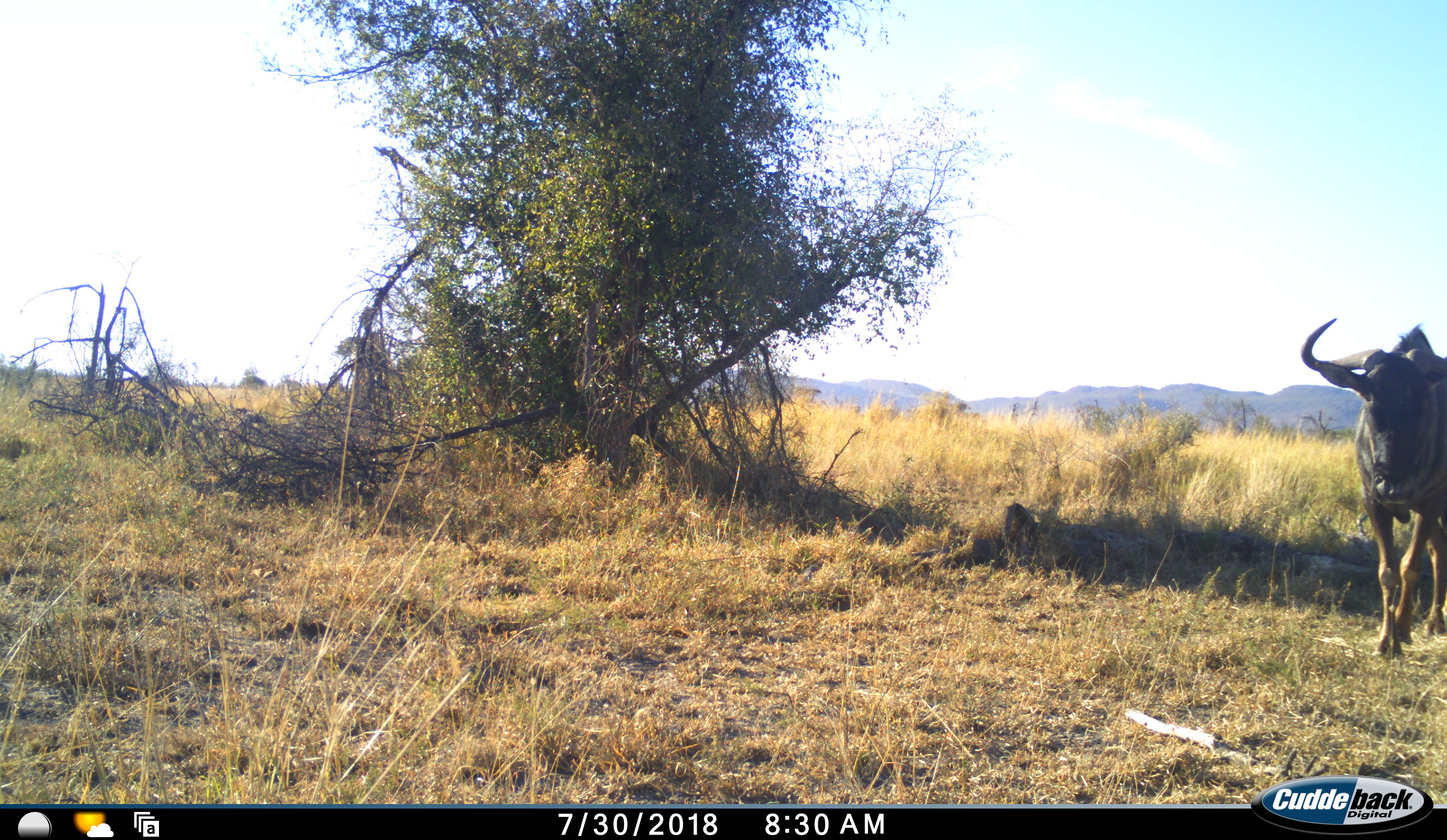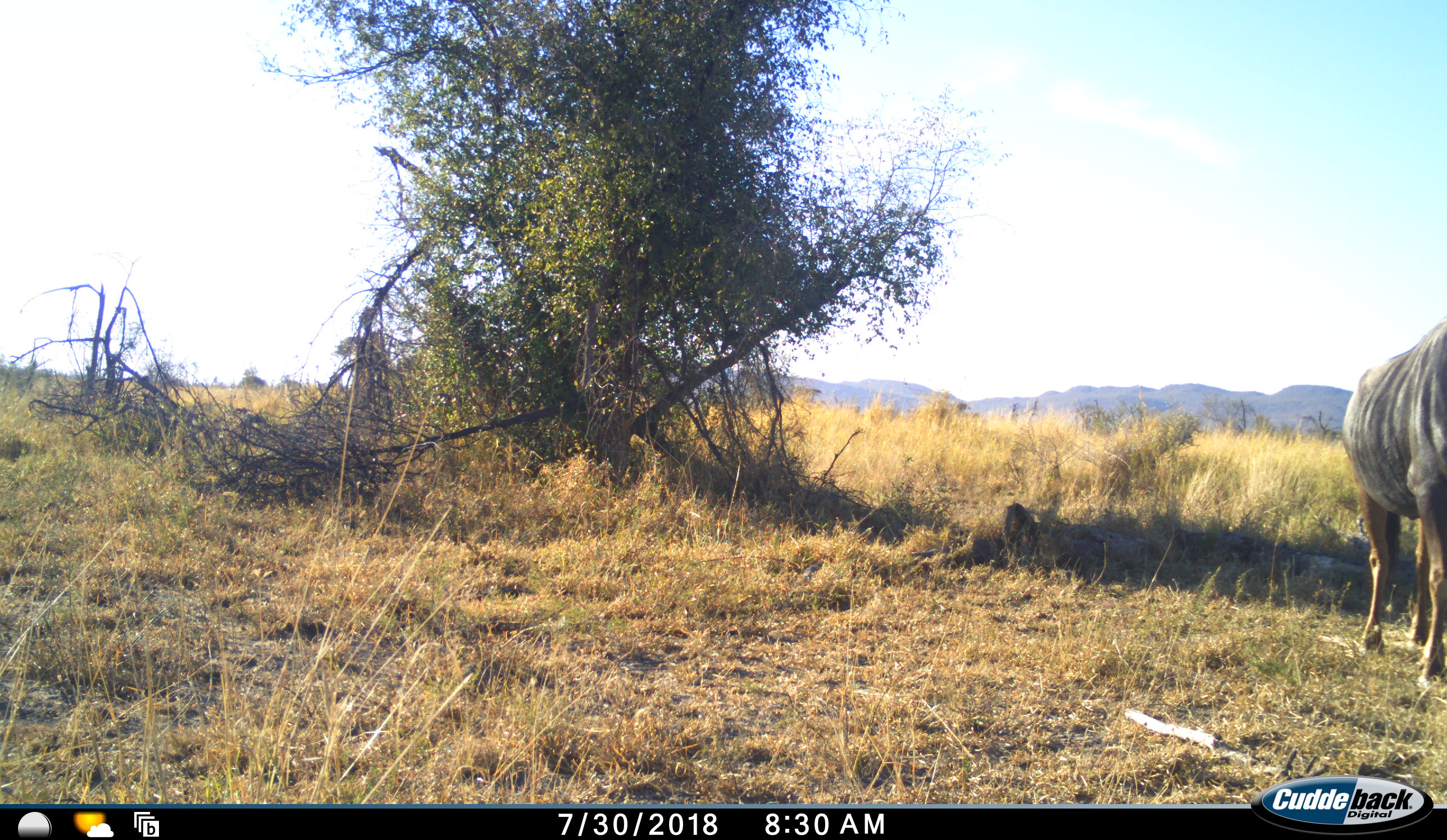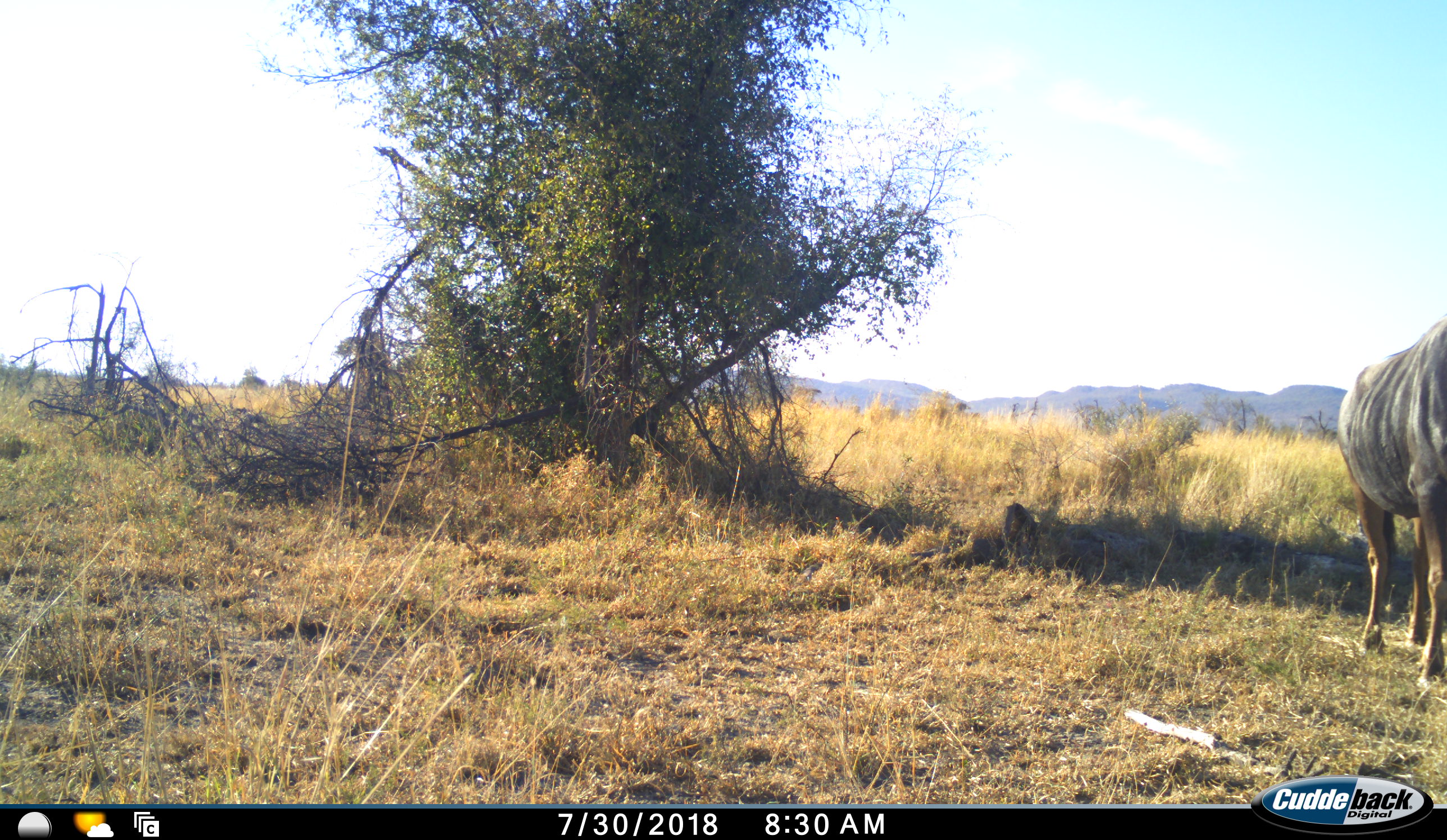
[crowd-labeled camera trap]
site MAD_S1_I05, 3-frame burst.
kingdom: Animalia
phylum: Chordata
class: Mammalia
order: Artiodactyla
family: Bovidae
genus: Connochaetes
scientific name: Connochaetes taurinus taurinus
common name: blue wildebeest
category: wildebeestblue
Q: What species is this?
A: Wildebeestblue (blue wildebeest) (Connochaetes taurinus taurinus).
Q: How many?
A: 1.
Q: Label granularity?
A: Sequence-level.